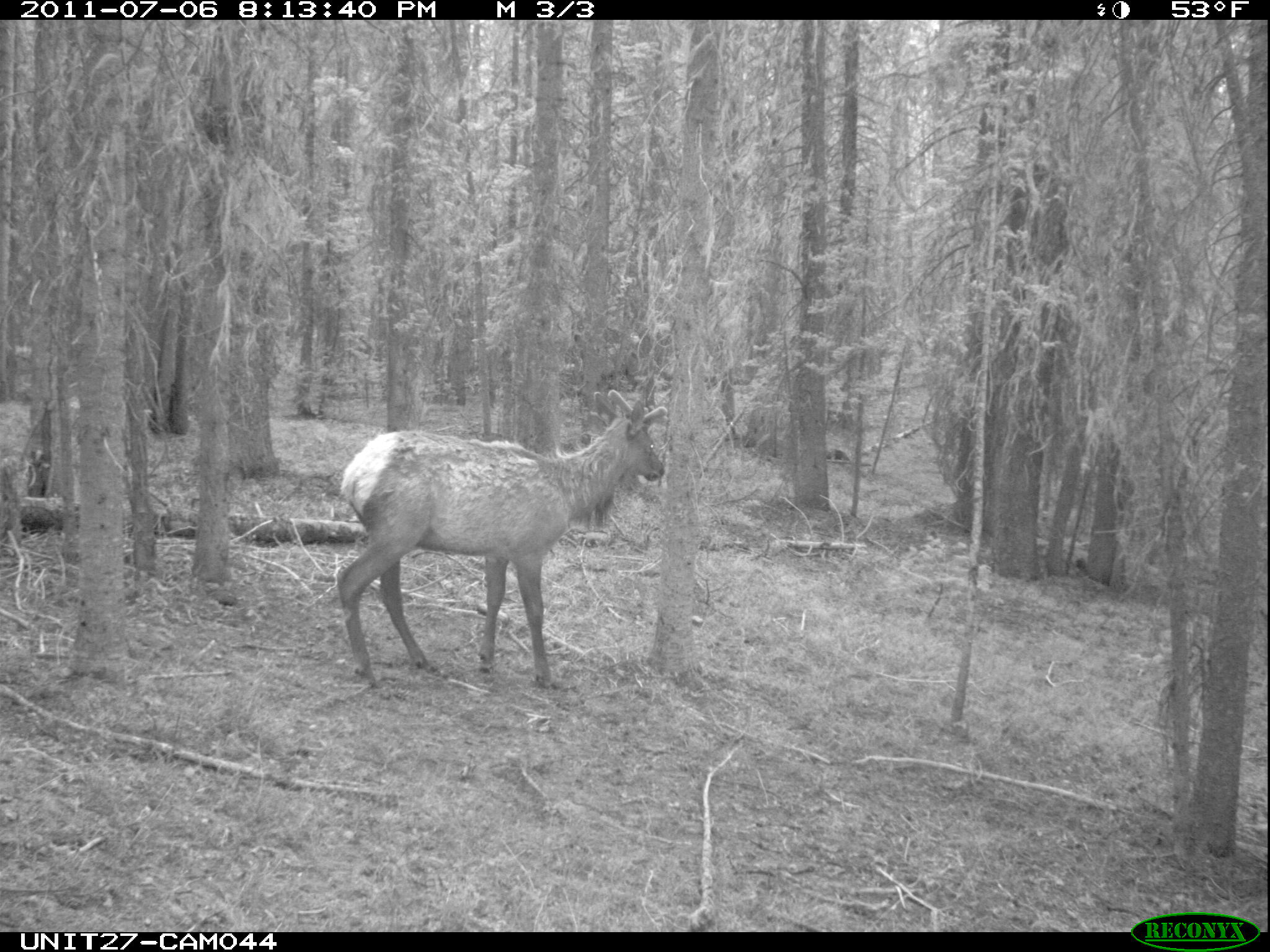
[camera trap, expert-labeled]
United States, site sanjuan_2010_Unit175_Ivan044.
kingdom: Animalia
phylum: Chordata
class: Mammalia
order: Artiodactyla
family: Cervidae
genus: Cervus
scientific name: Cervus elaphus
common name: red deer